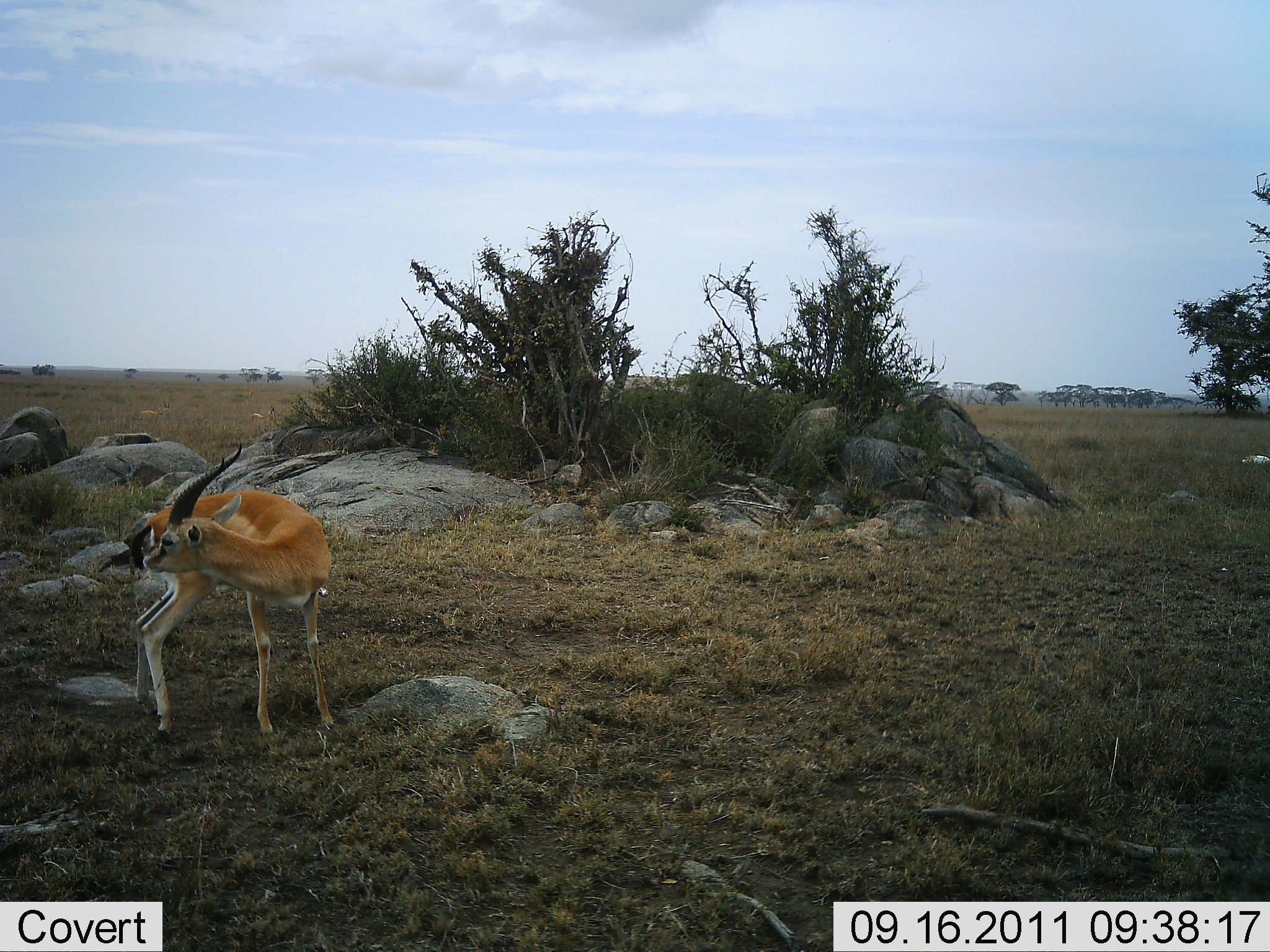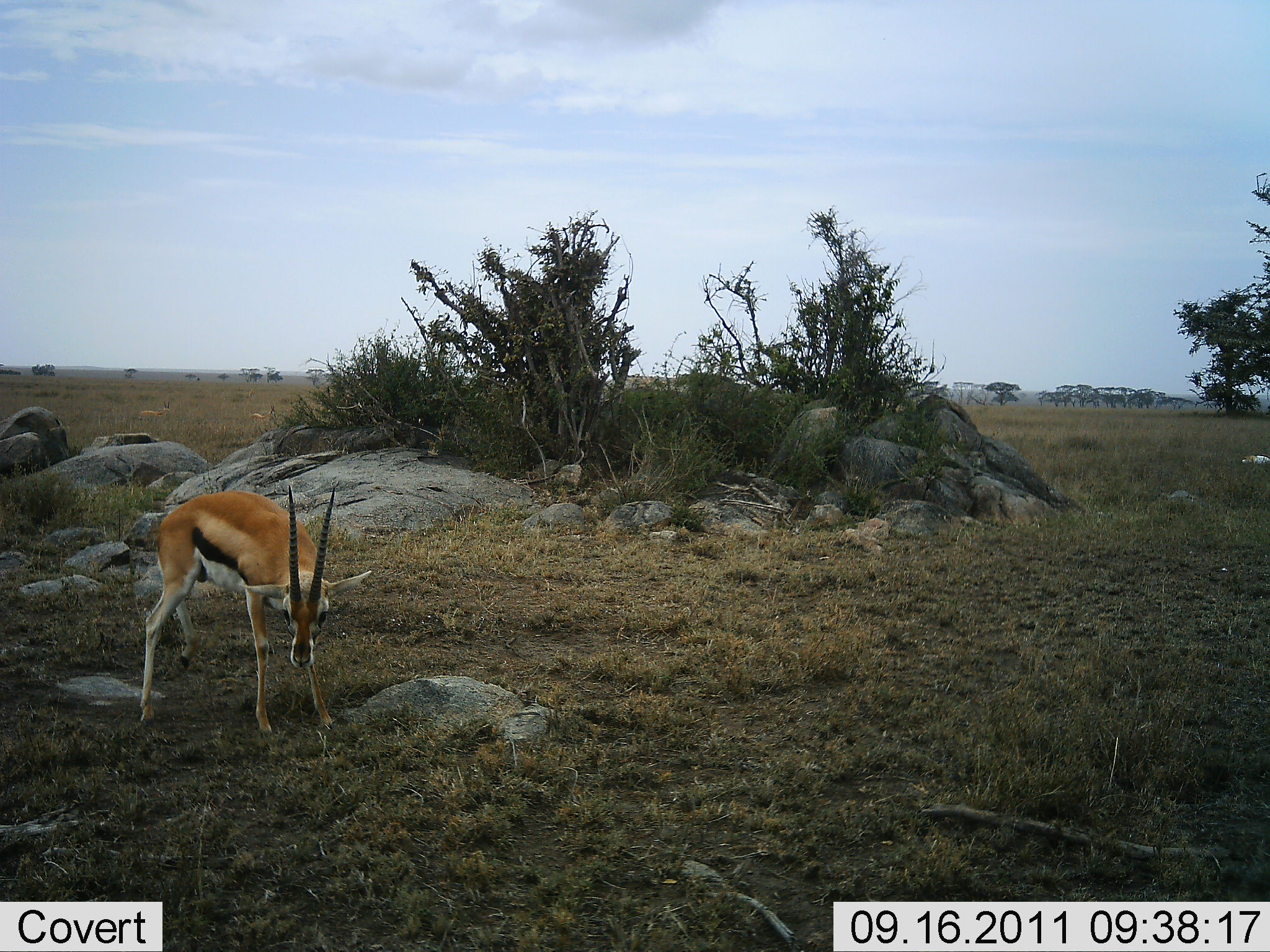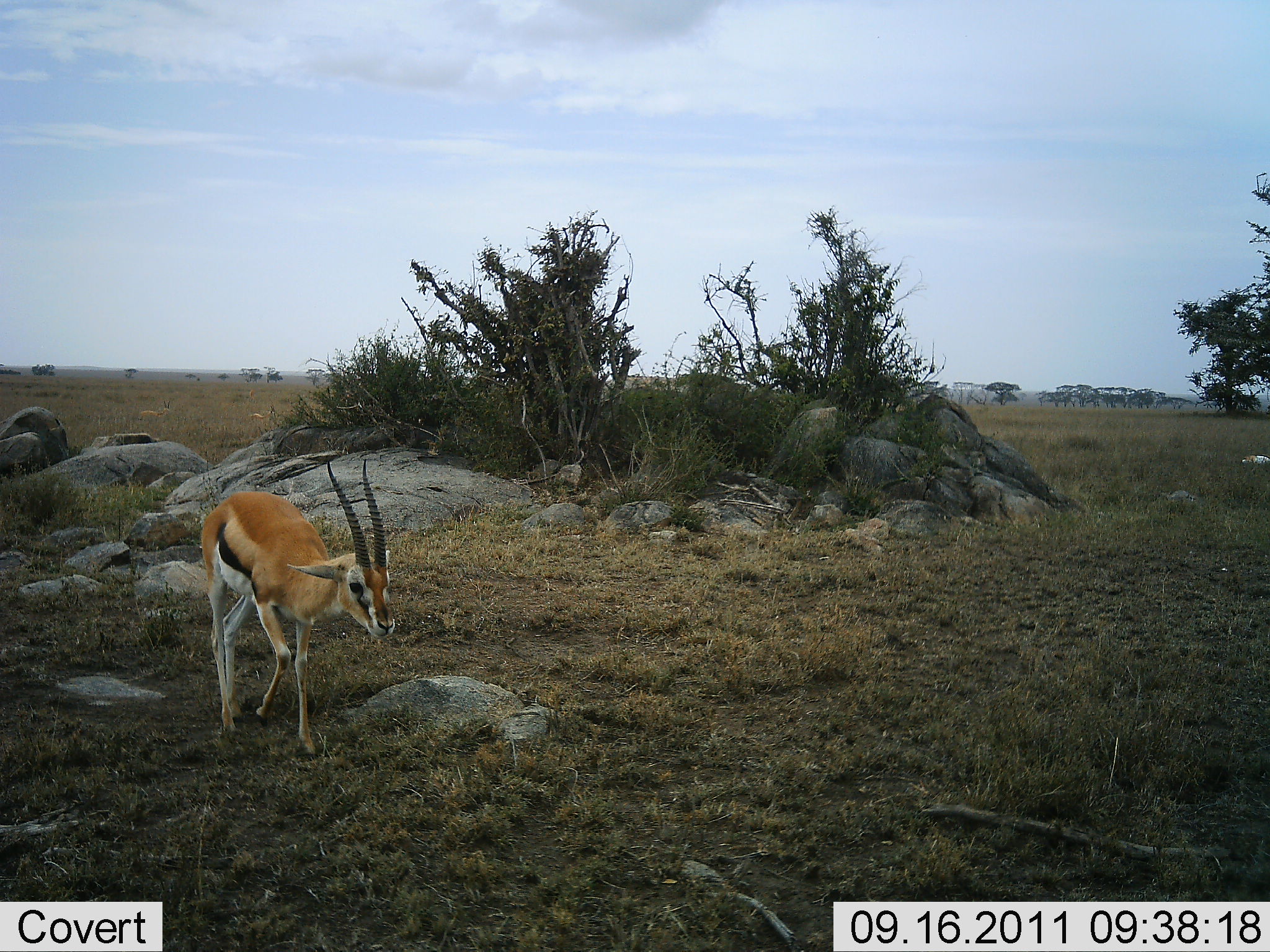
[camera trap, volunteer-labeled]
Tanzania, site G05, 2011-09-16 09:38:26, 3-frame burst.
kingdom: Animalia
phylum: Chordata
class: Mammalia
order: Artiodactyla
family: Bovidae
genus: Eudorcas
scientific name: Eudorcas thomsonii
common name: thomson's gazelle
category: gazellethomsons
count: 1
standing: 56%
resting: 0%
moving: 50%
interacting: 0%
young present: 0%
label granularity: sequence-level